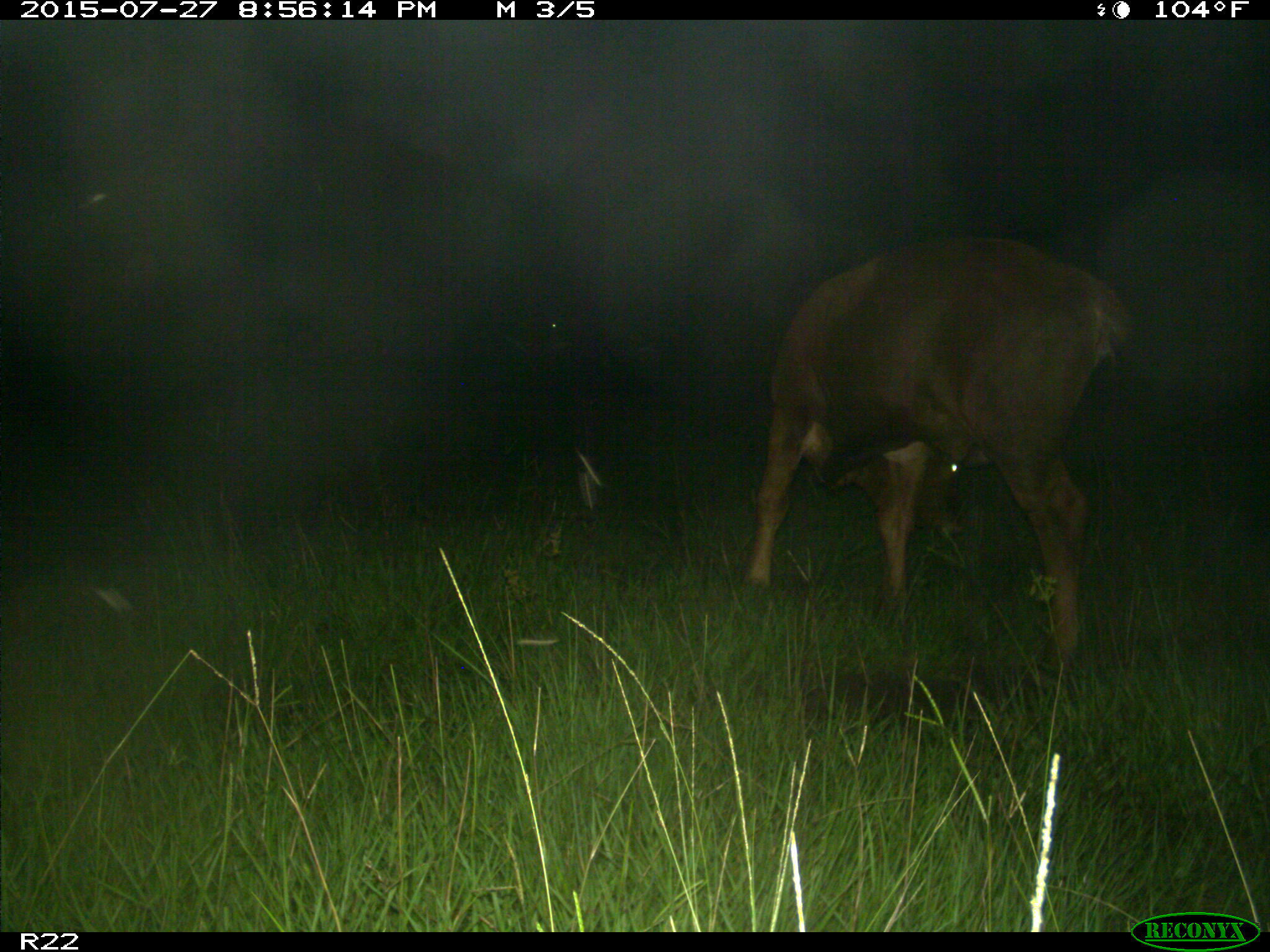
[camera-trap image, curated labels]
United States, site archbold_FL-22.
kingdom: Animalia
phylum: Chordata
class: Mammalia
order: Artiodactyla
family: Bovidae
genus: Bos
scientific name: Bos taurus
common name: domestic cow